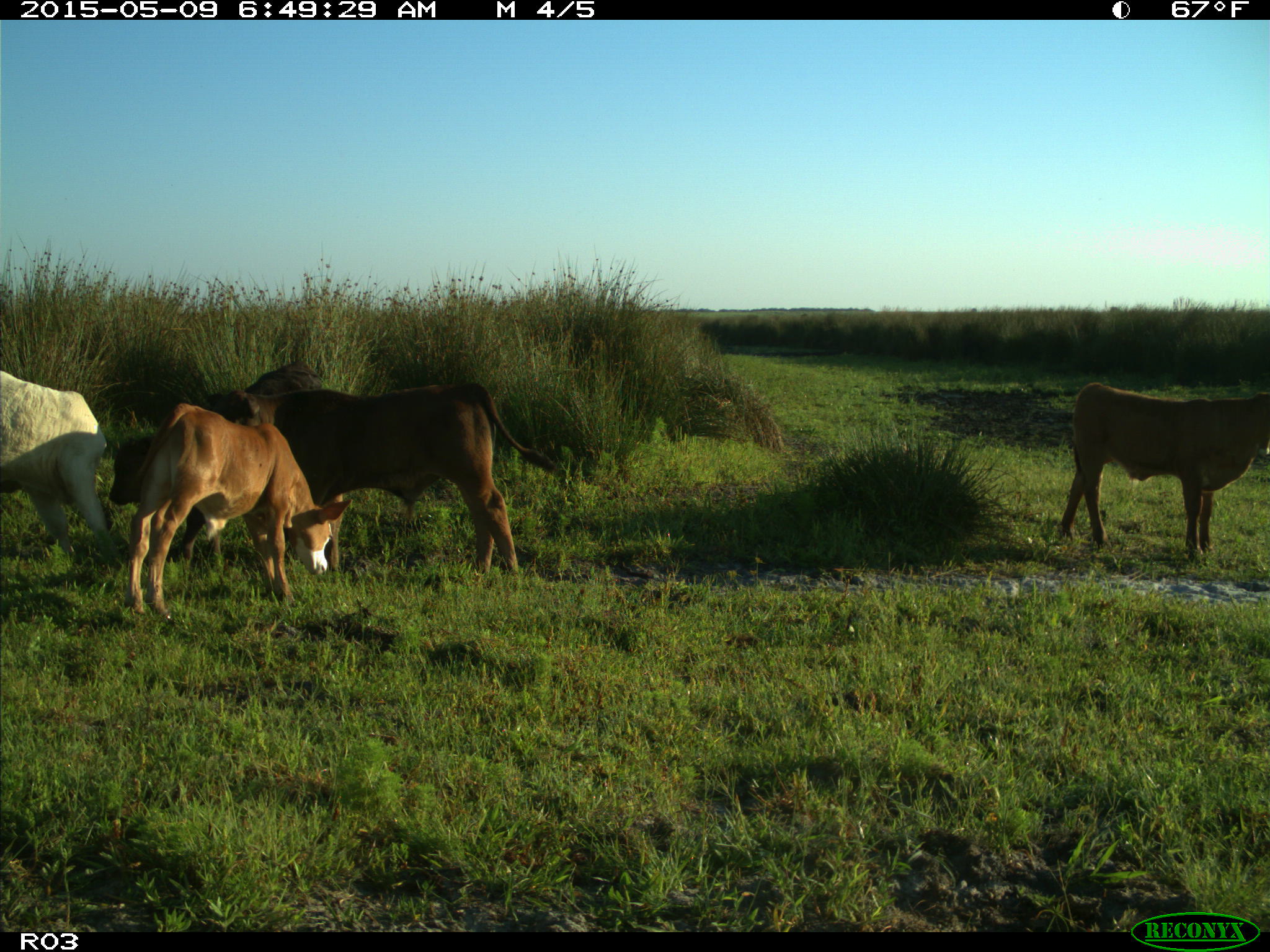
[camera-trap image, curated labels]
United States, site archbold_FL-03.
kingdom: Animalia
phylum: Chordata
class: Mammalia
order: Artiodactyla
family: Bovidae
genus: Bos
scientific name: Bos taurus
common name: domestic cow